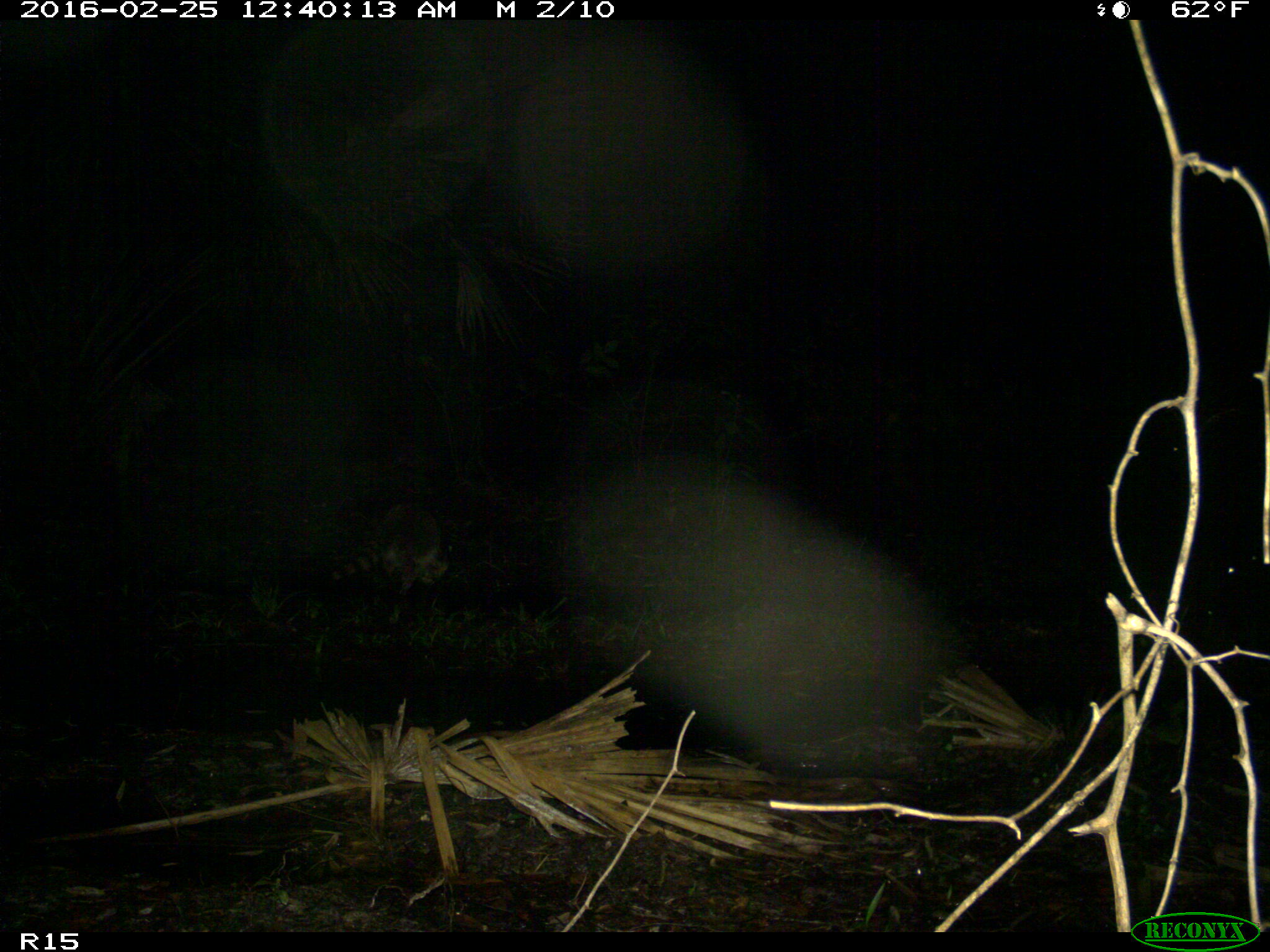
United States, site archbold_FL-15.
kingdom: Animalia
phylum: Chordata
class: Mammalia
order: Carnivora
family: Procyonidae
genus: Procyon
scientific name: Procyon lotor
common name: common raccoon